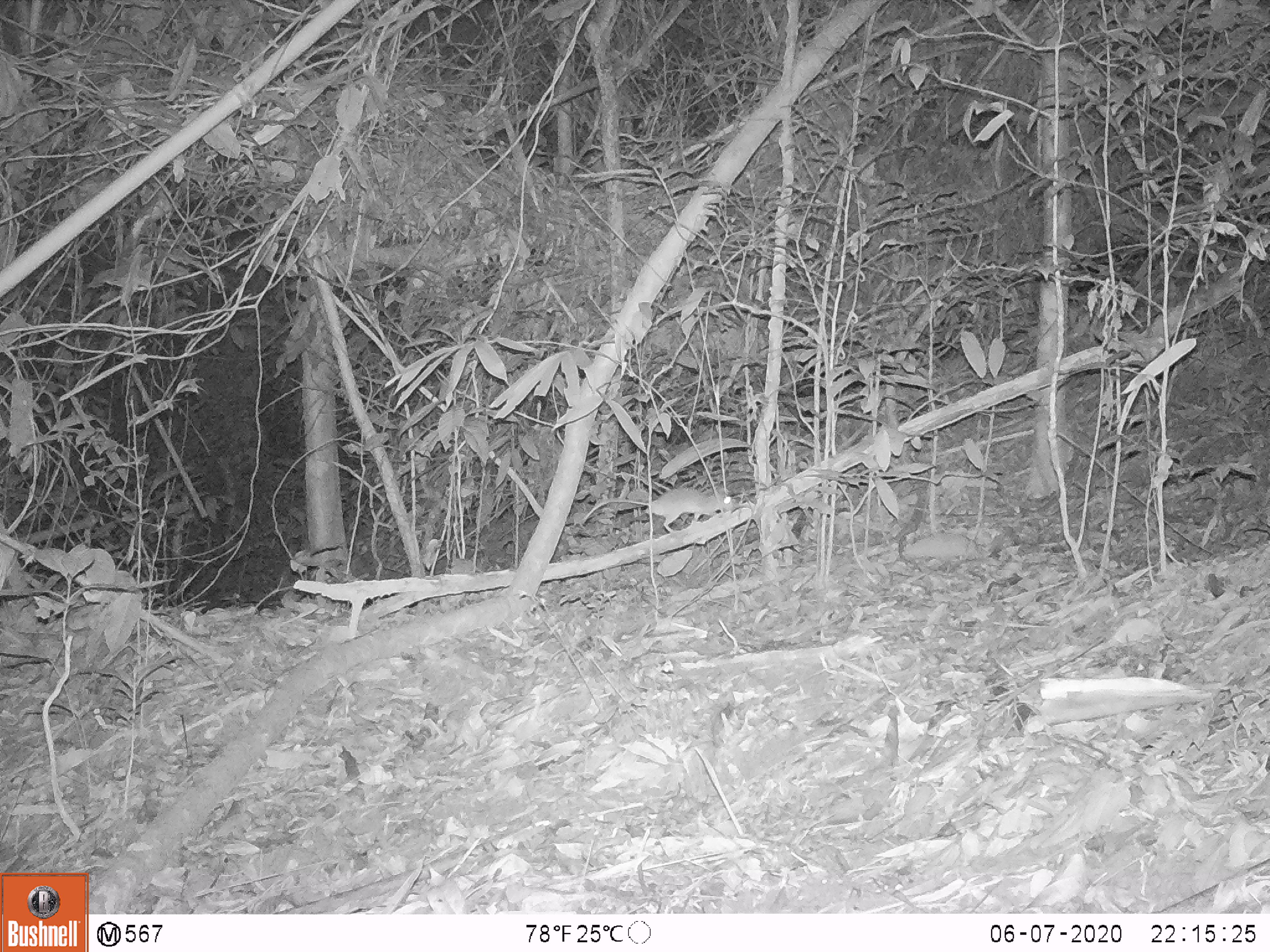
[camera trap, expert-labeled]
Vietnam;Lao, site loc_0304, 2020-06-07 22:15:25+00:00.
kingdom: Animalia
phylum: Chordata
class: Mammalia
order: Rodentia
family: Muridae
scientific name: Muridae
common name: old-world mice and rats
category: unidentified murid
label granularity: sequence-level